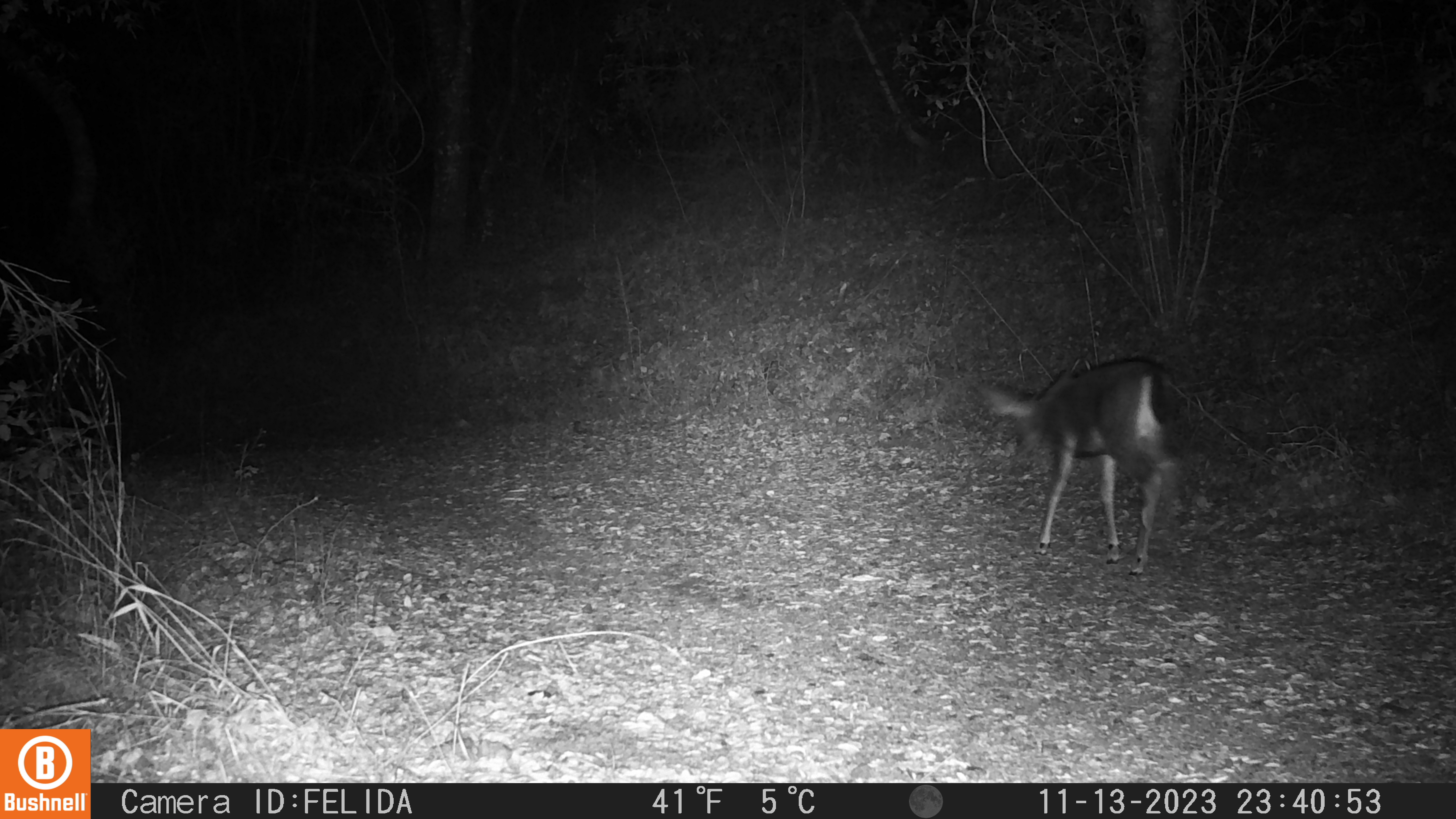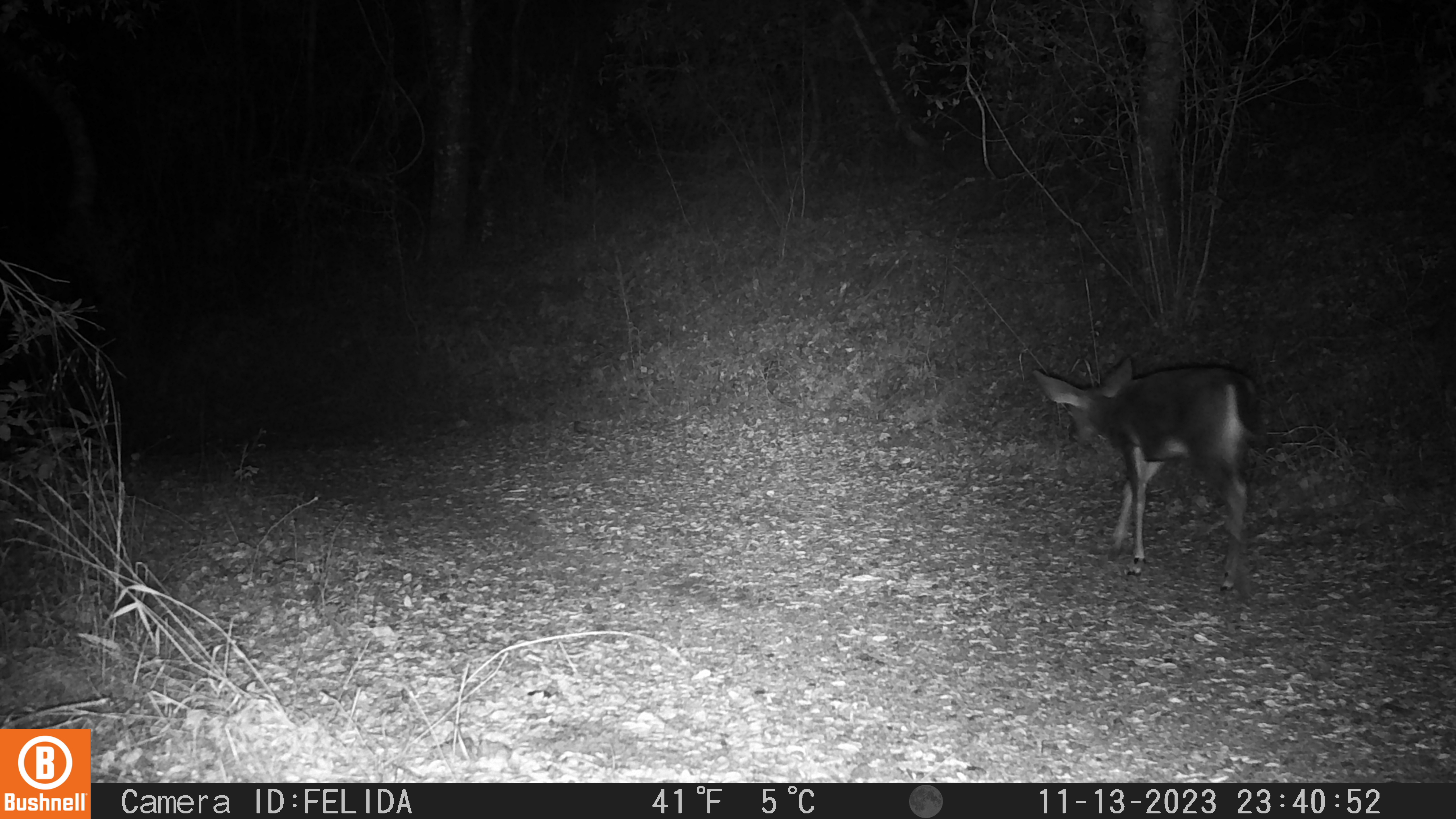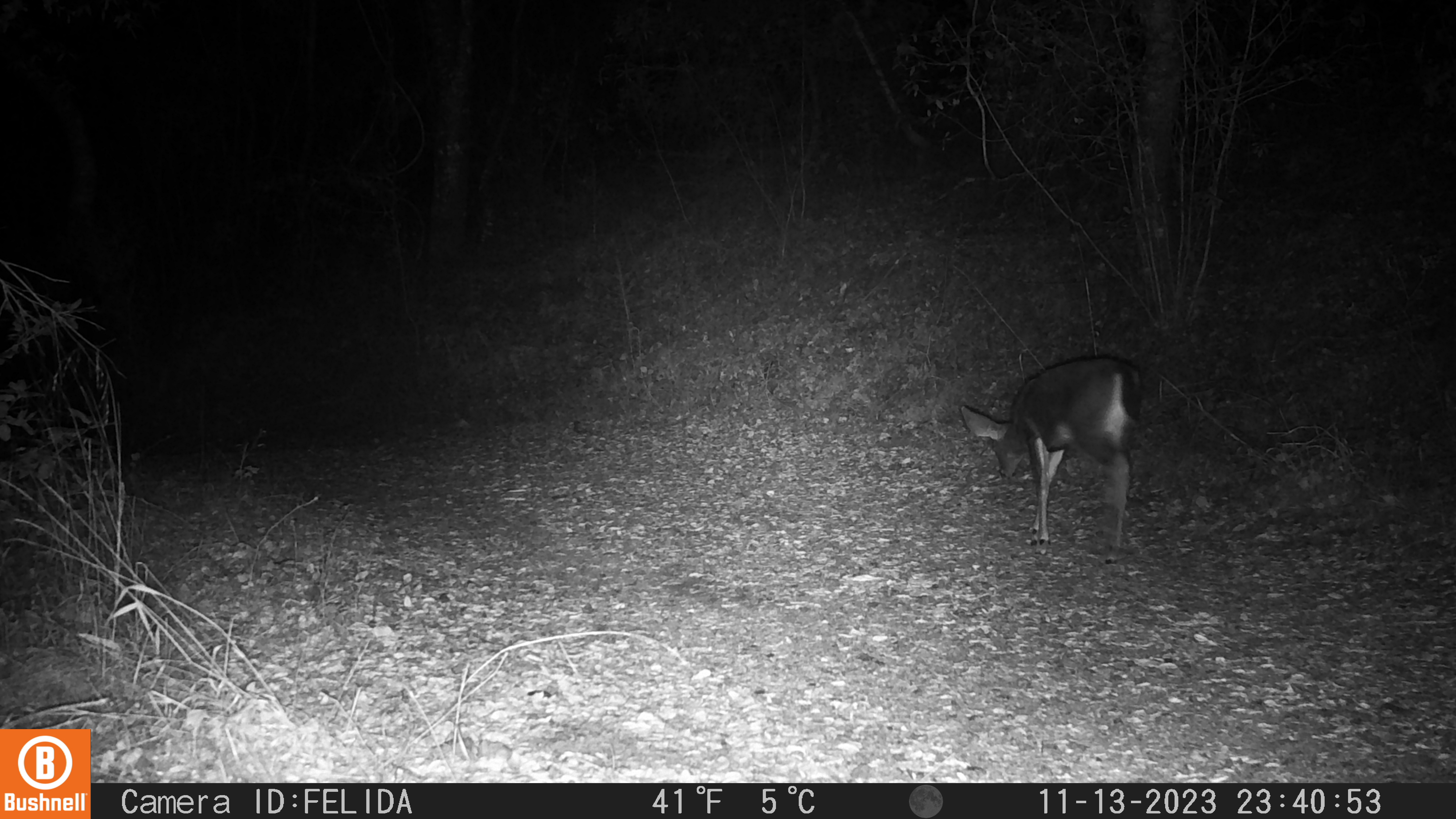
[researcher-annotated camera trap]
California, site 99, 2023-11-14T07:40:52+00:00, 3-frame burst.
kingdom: Animalia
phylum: Chordata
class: Mammalia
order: Artiodactyla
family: Cervidae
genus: Odocoileus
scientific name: Odocoileus hemionus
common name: mule deer